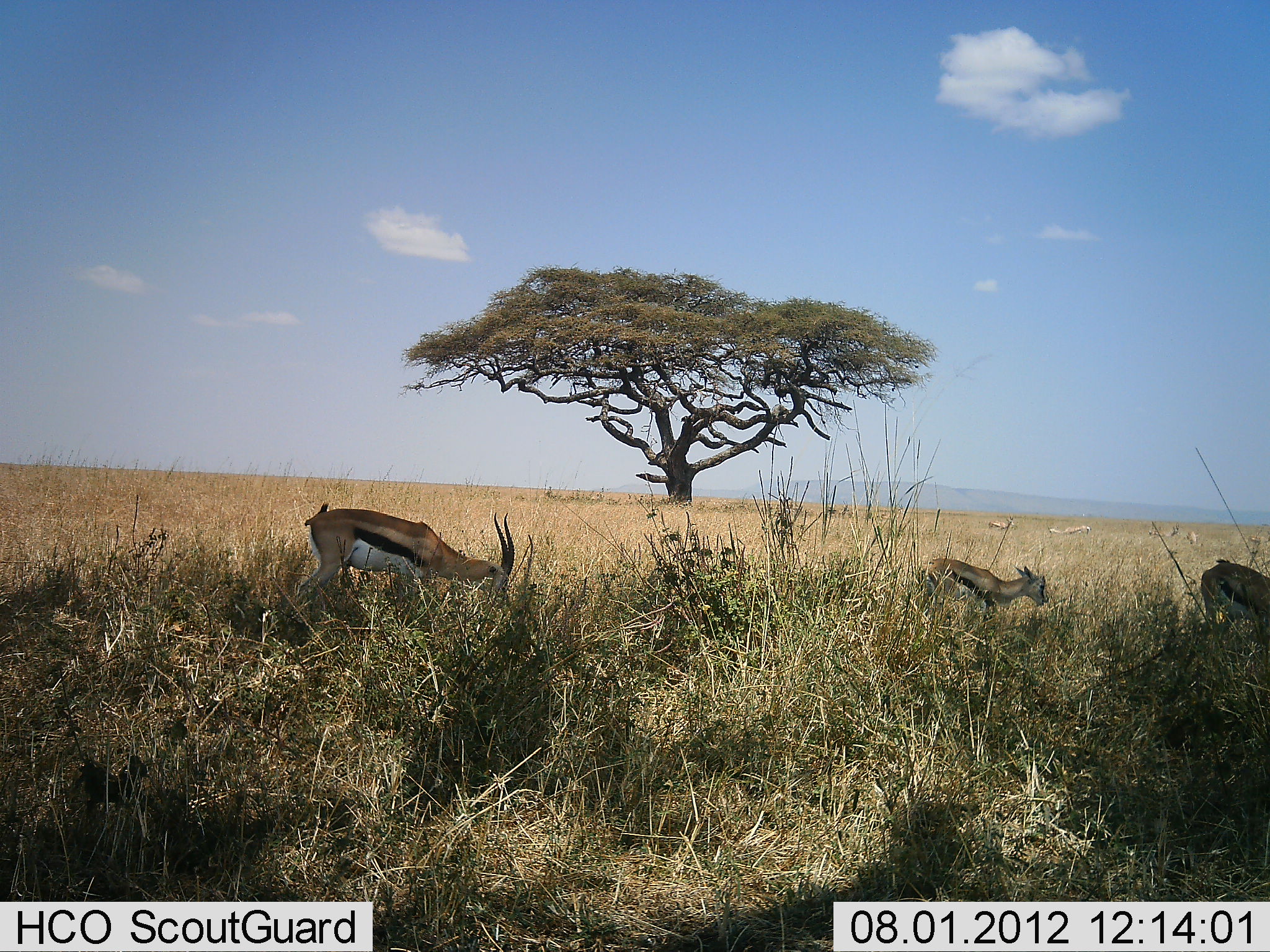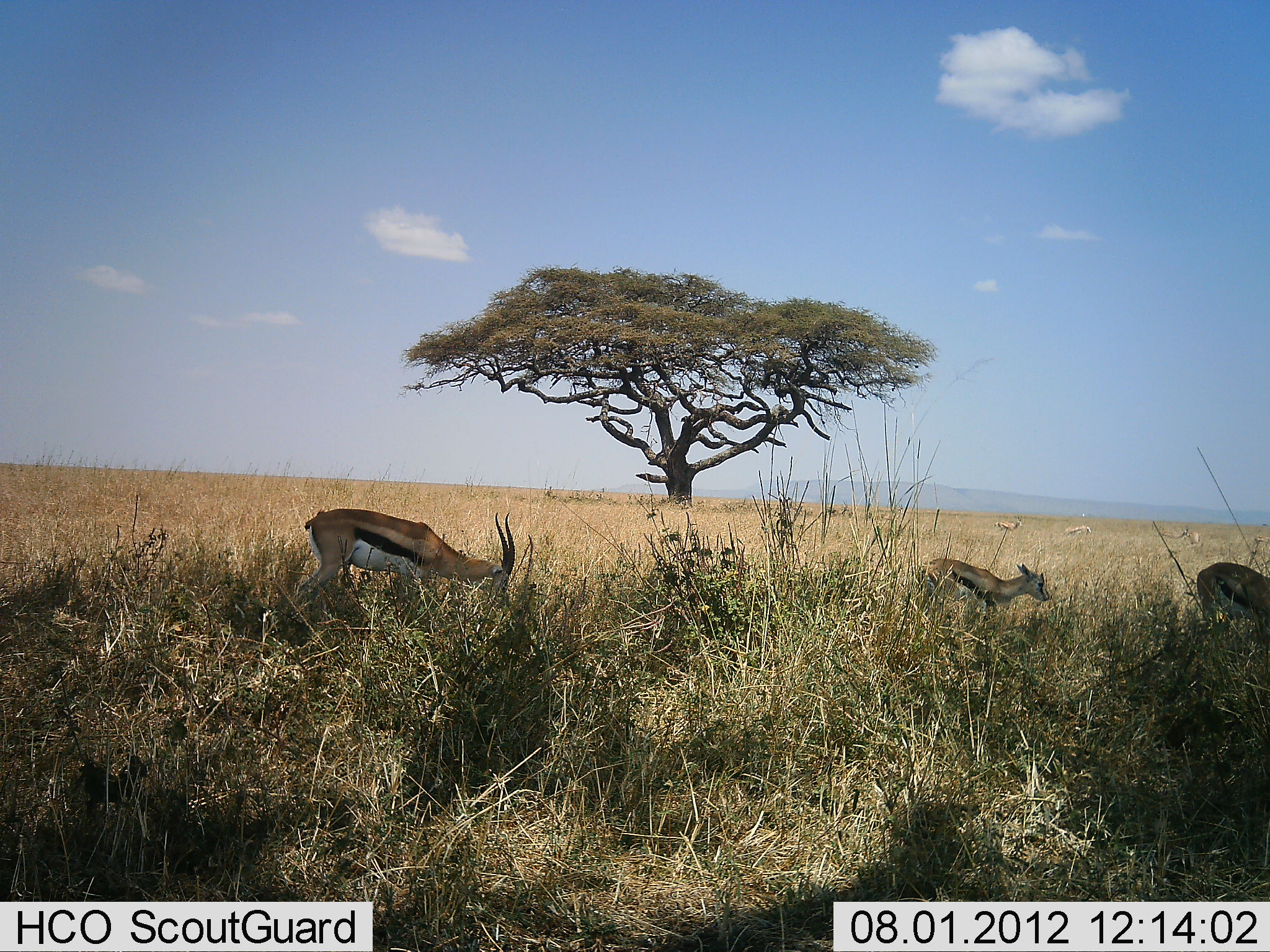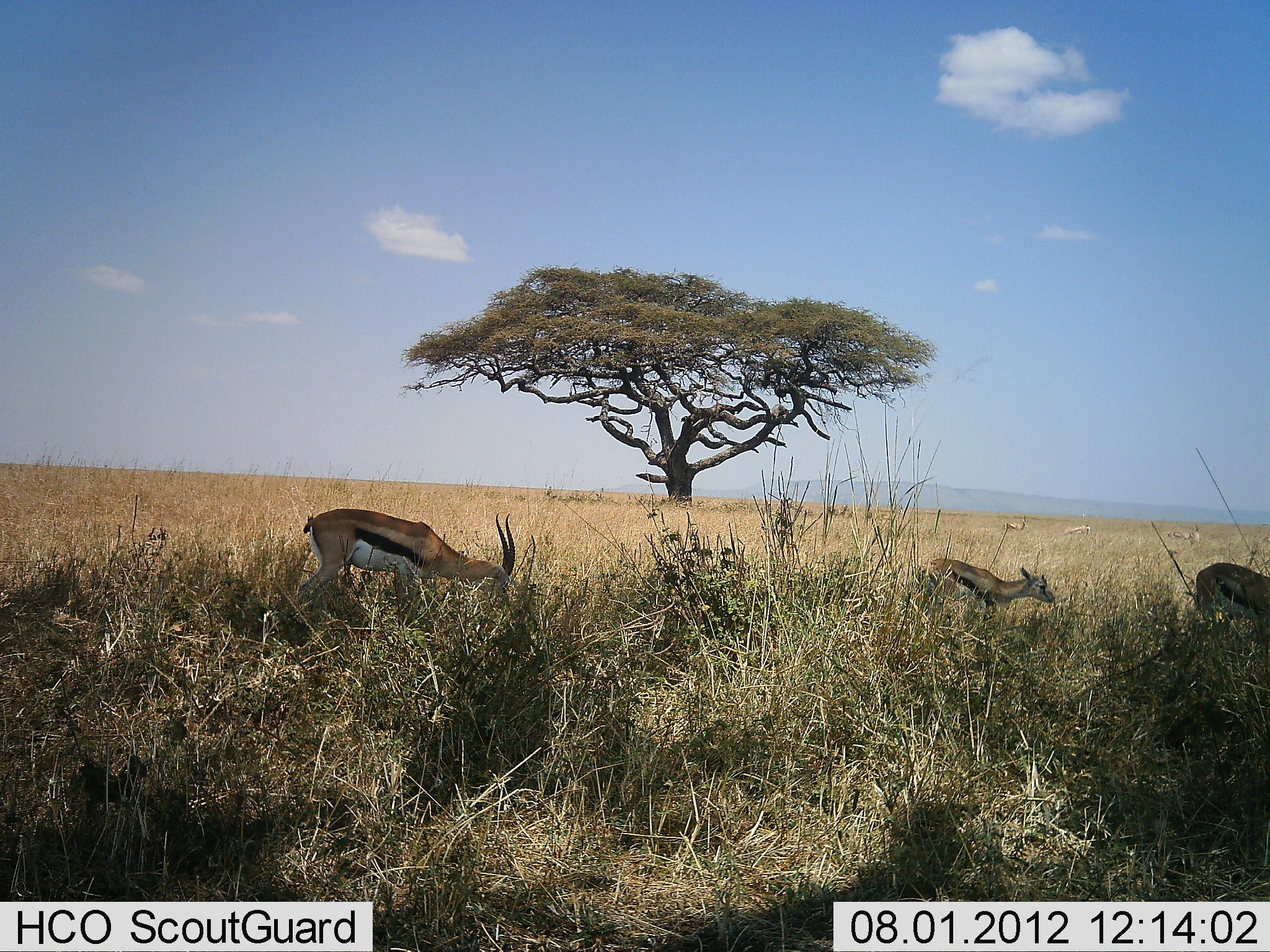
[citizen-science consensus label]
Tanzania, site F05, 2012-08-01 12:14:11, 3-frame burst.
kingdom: Animalia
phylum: Chordata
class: Mammalia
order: Artiodactyla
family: Bovidae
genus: Eudorcas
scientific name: Eudorcas thomsonii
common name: thomson's gazelle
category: gazellethomsons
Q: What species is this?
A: Gazellethomsons (thomson's gazelle) (Eudorcas thomsonii).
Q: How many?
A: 3.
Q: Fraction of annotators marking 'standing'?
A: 50%.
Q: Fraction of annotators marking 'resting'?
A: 0%.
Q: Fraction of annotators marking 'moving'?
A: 20%.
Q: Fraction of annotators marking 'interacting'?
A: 0%.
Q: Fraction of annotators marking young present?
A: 10%.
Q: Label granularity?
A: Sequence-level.